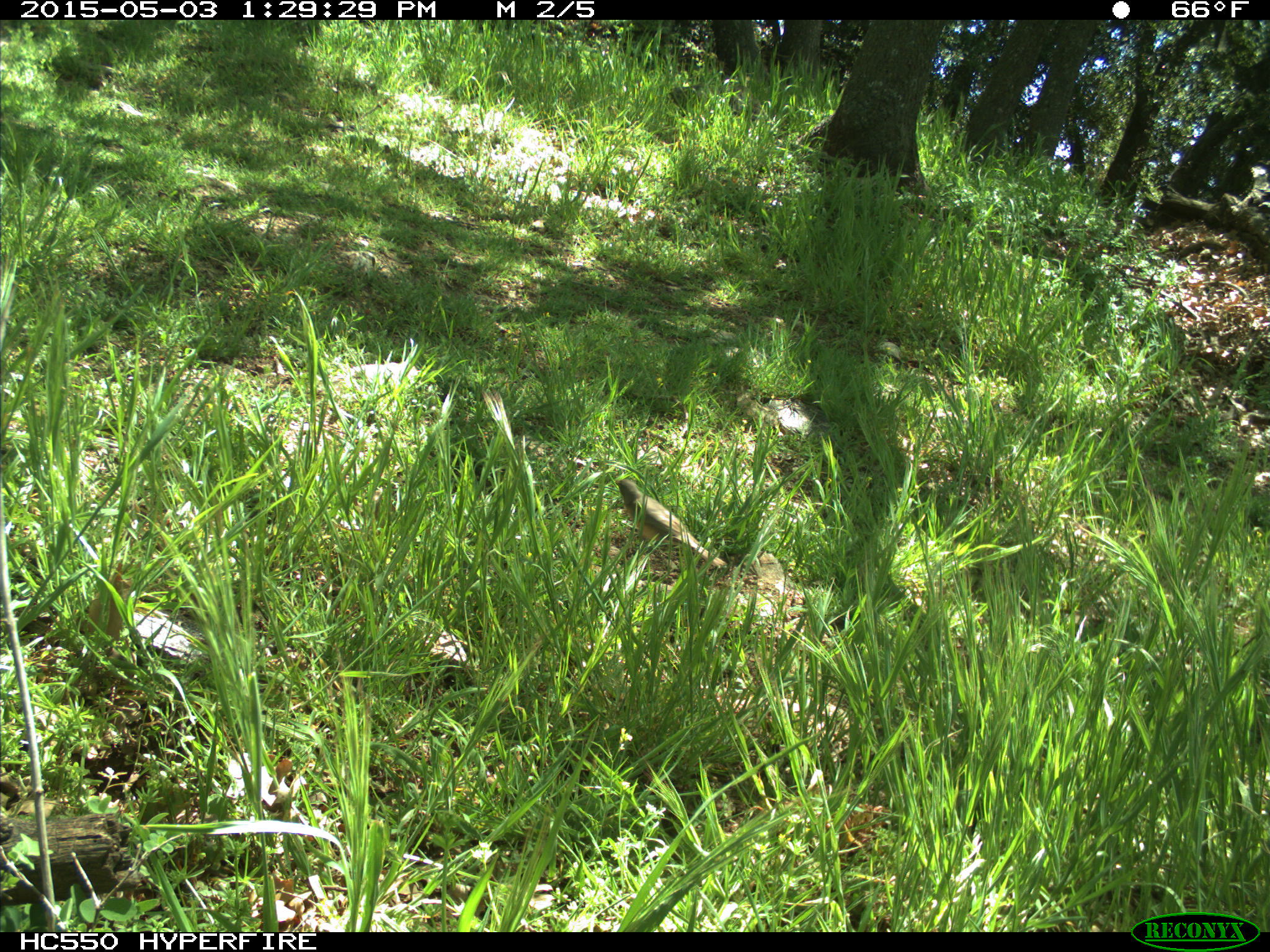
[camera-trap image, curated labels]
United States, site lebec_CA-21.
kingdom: Animalia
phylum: Chordata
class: Aves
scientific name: Aves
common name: birds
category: unidentified bird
Unidentified bird (birds) (Aves).